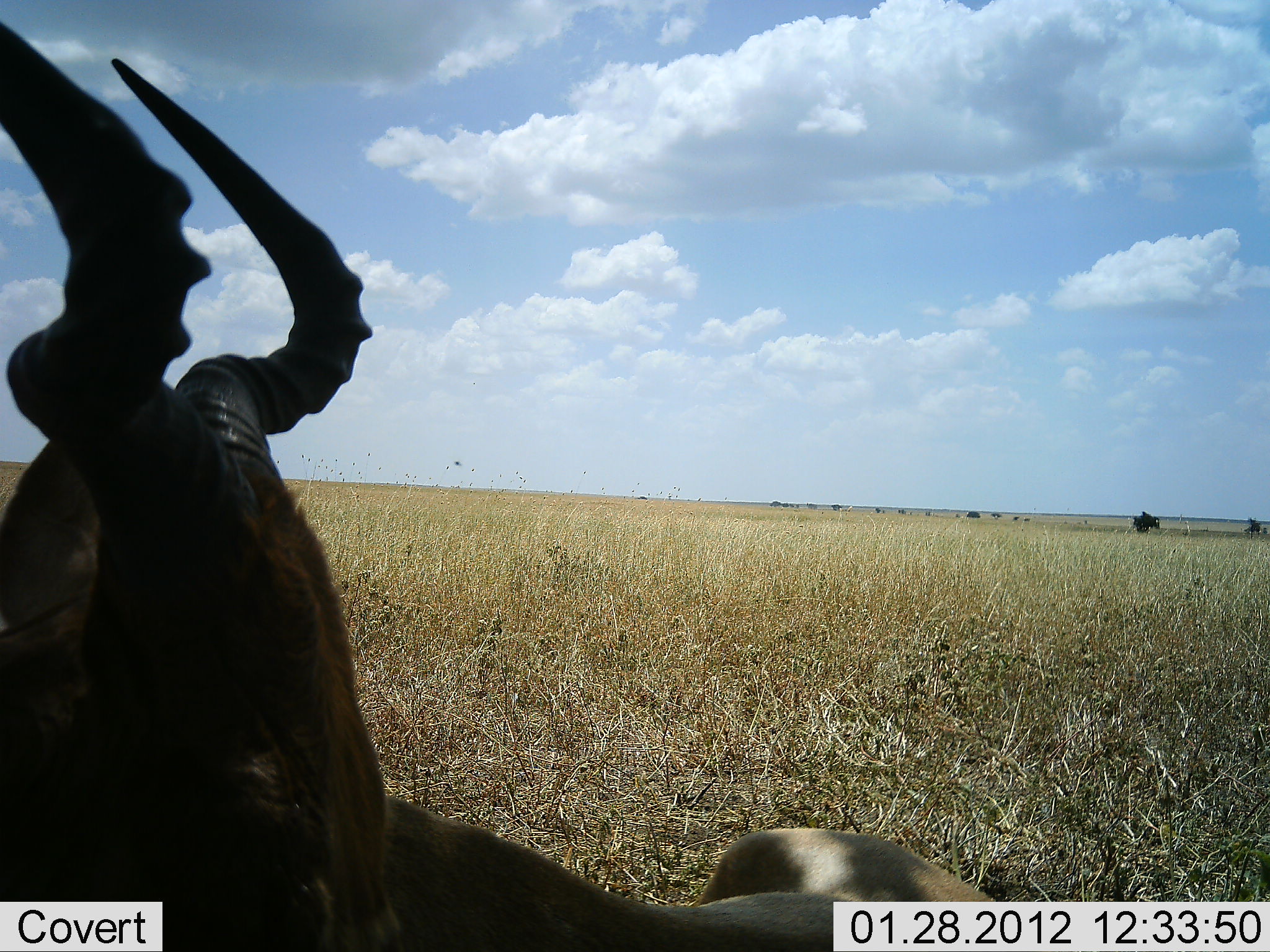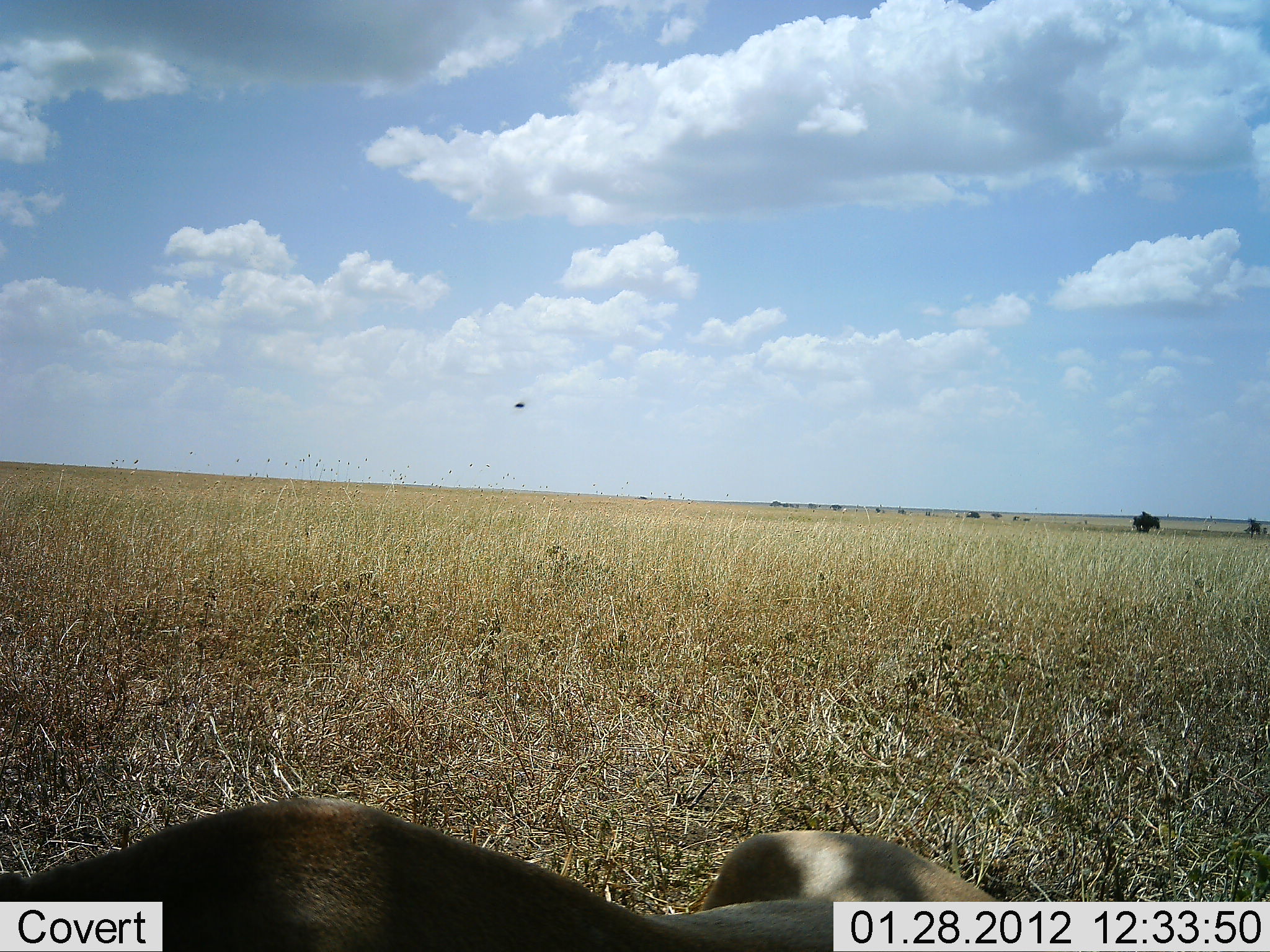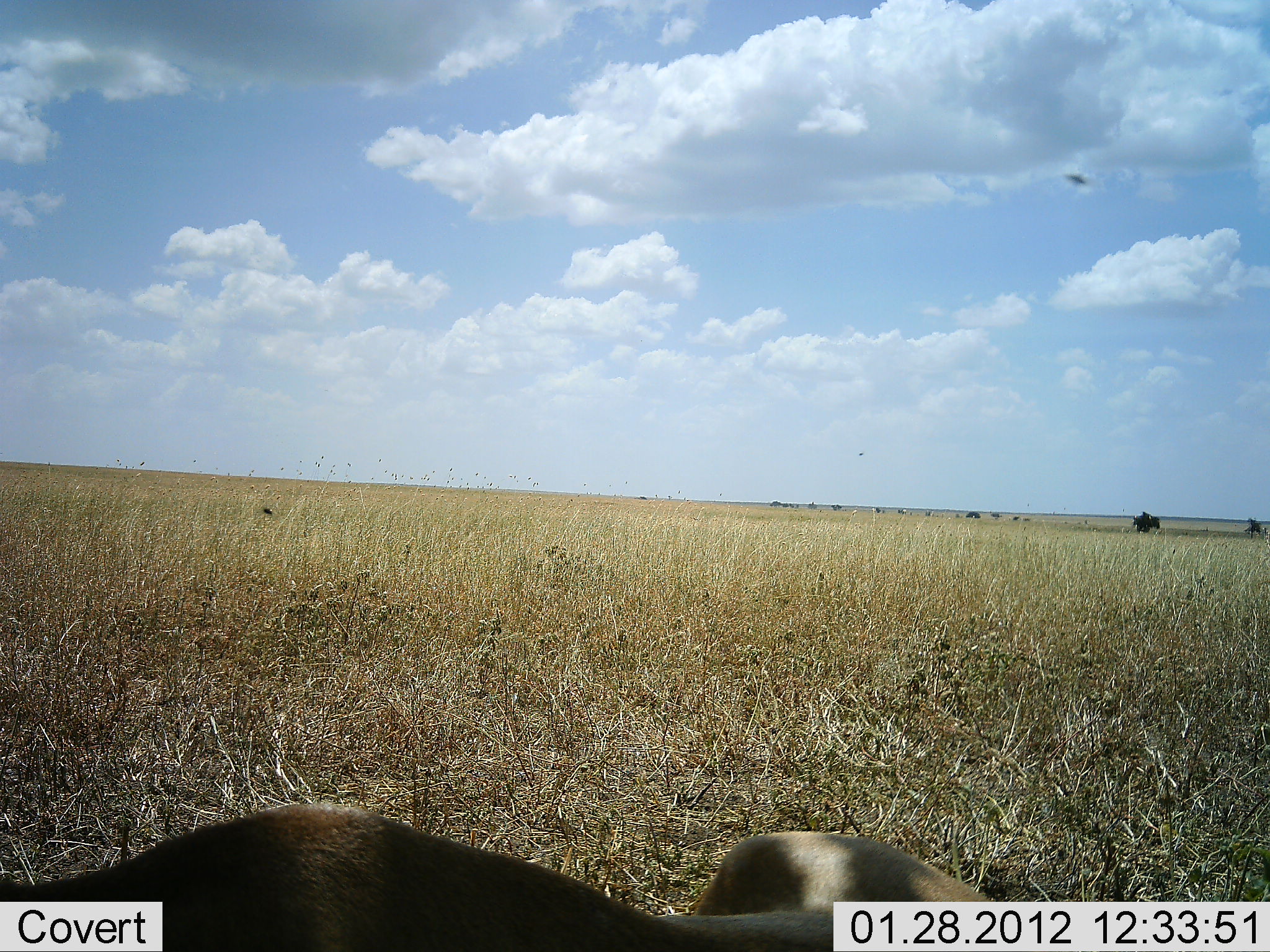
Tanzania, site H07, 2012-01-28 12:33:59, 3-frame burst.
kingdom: Animalia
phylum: Chordata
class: Mammalia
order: Artiodactyla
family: Bovidae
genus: Alcelaphus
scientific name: Alcelaphus buselaphus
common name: hartebeest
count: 1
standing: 7%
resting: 79%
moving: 7%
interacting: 0%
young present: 7%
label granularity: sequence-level